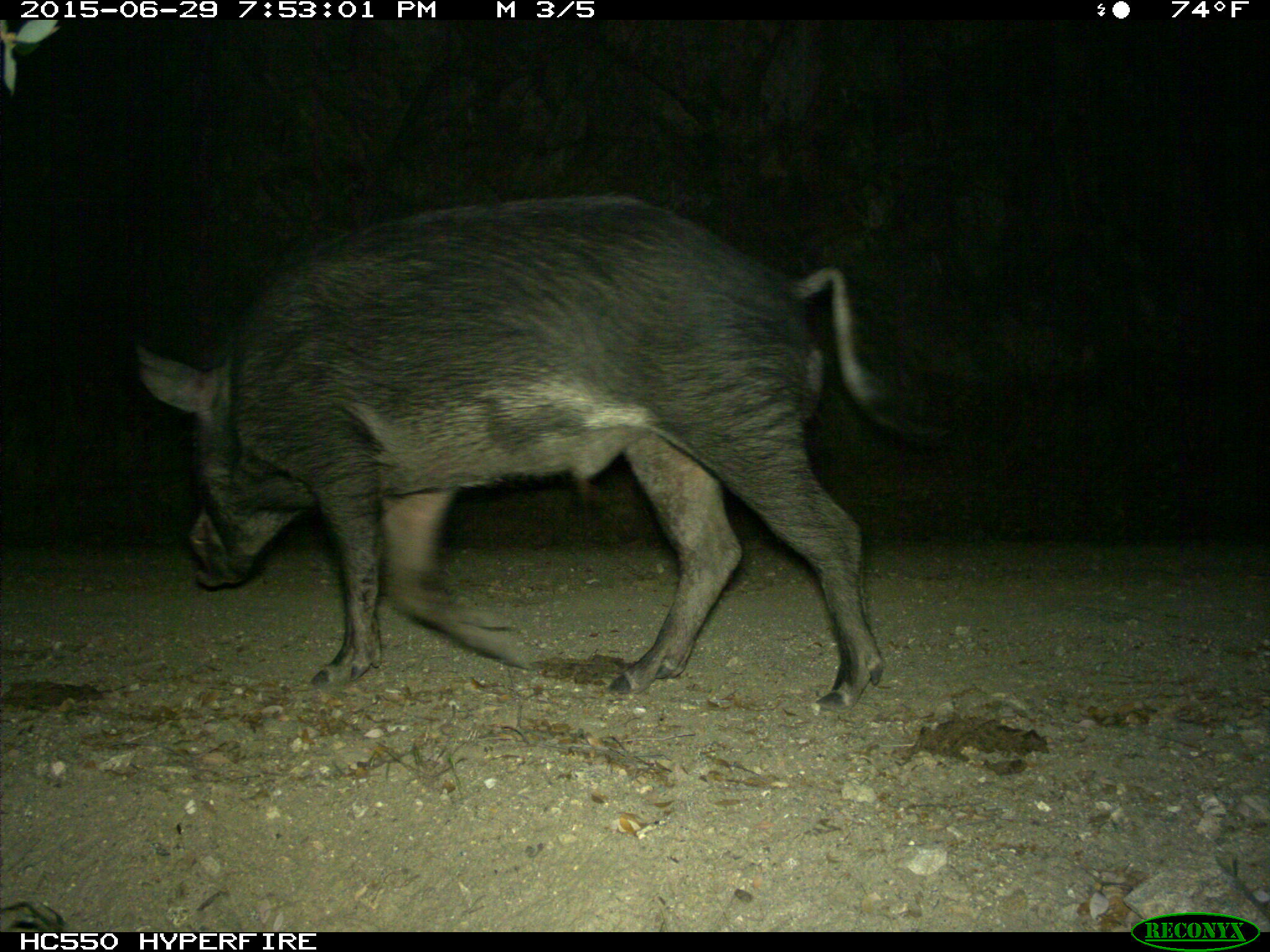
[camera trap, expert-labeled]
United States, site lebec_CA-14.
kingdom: Animalia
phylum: Chordata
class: Mammalia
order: Artiodactyla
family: Suidae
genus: Sus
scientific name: Sus scrofa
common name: wild boar